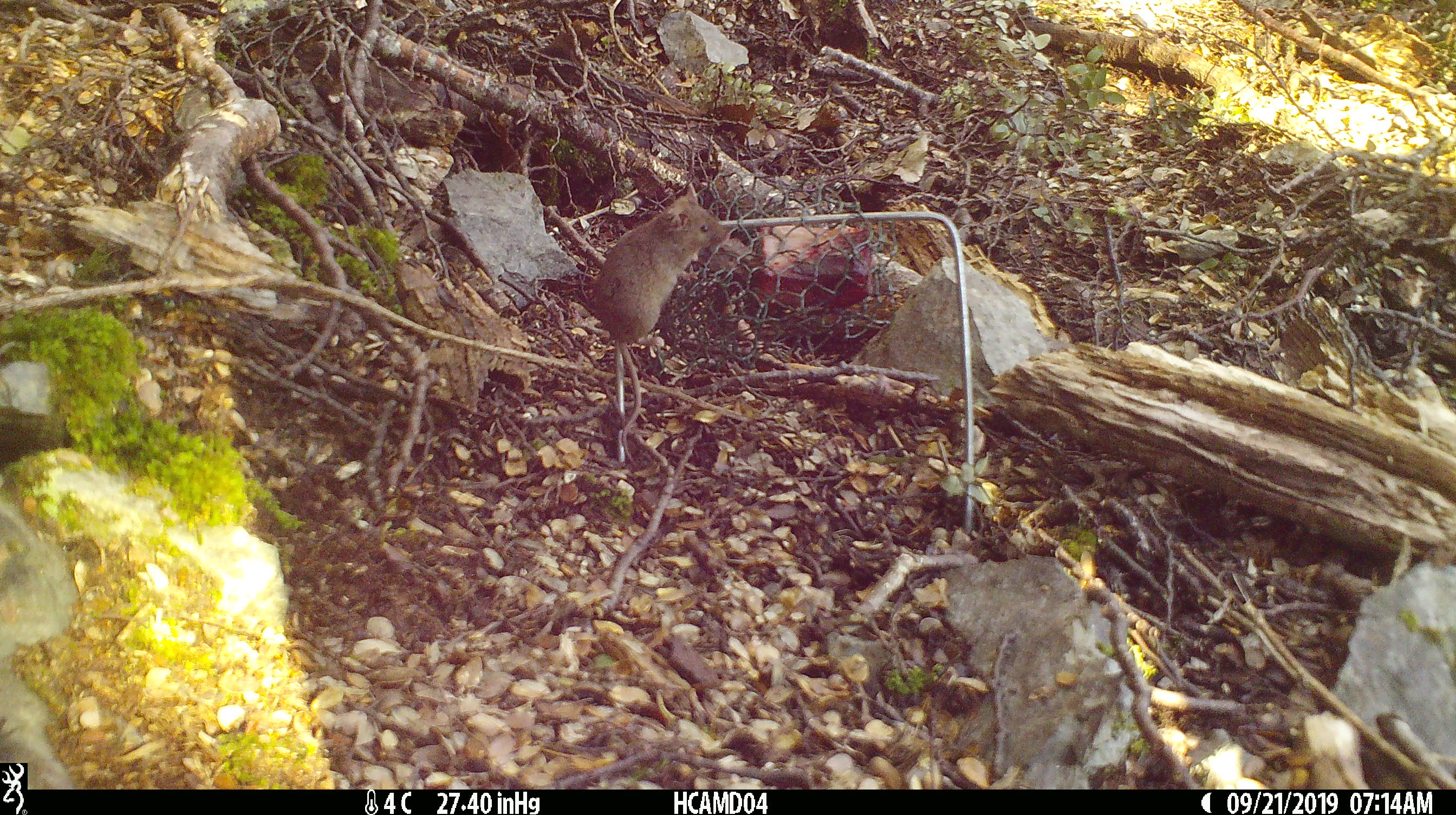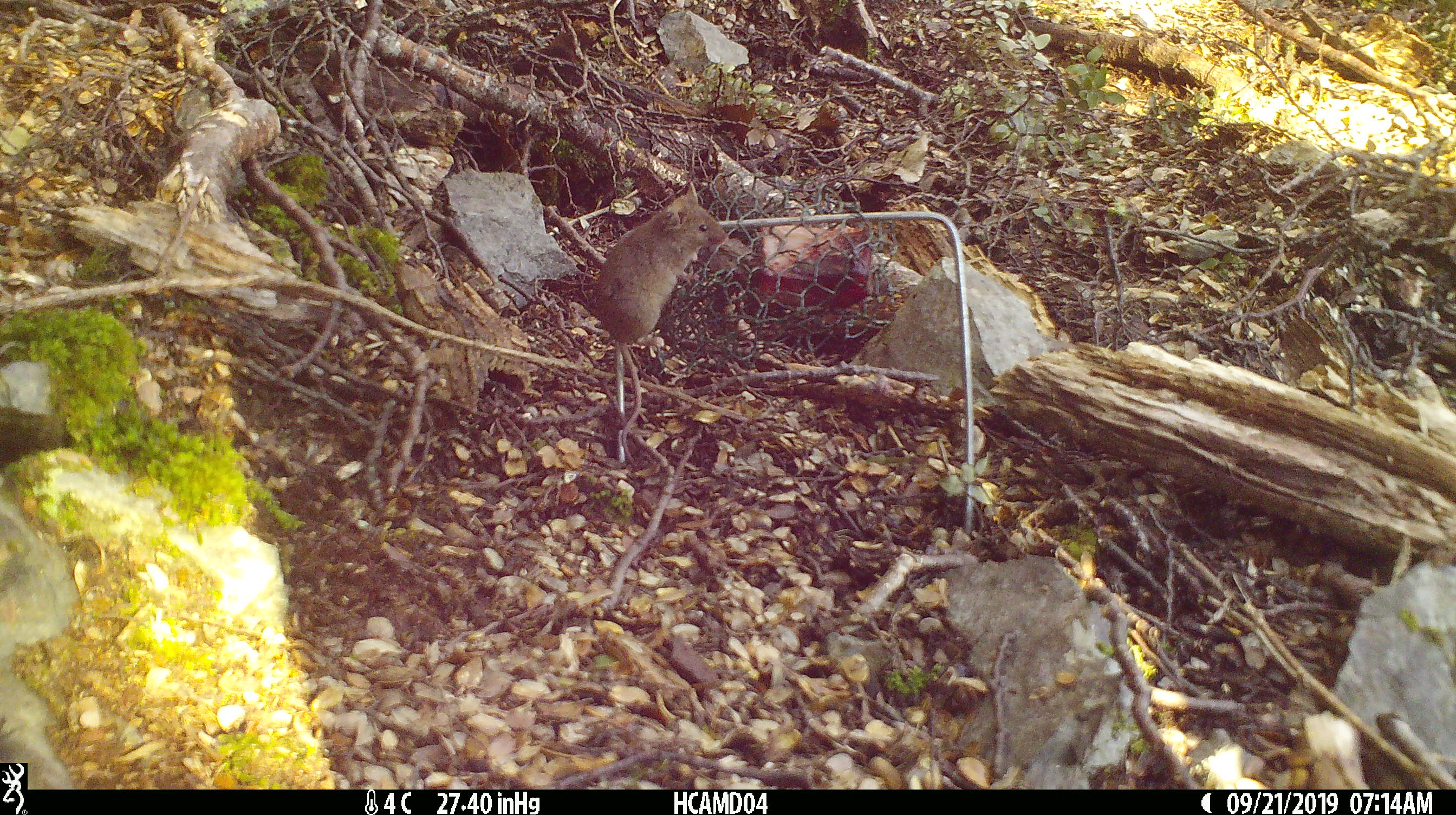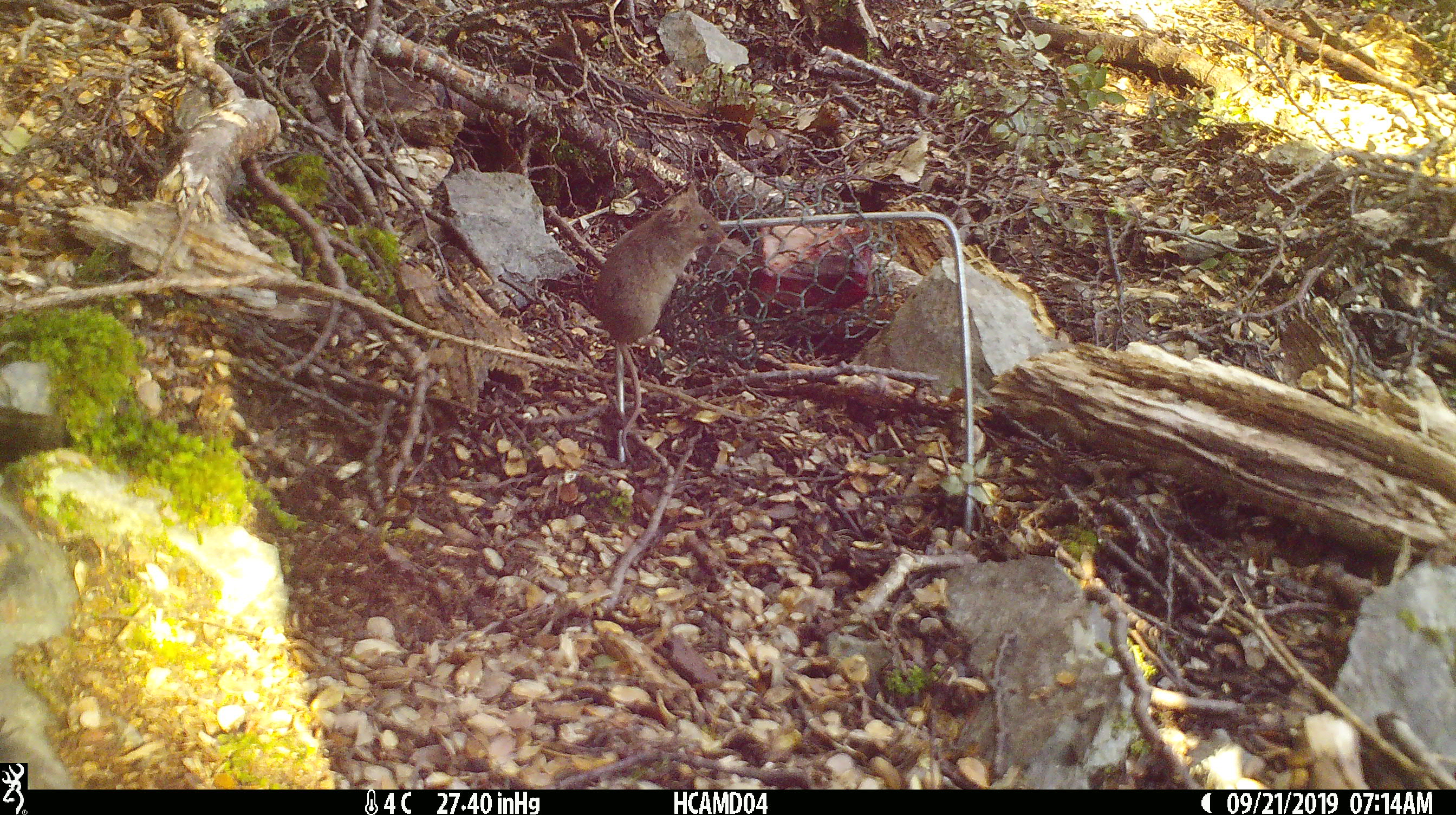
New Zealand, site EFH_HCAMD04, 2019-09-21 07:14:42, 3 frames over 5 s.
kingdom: Animalia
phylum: Chordata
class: Mammalia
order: Rodentia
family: Muridae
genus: Mus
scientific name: Mus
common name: mouse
Mouse (Mus).